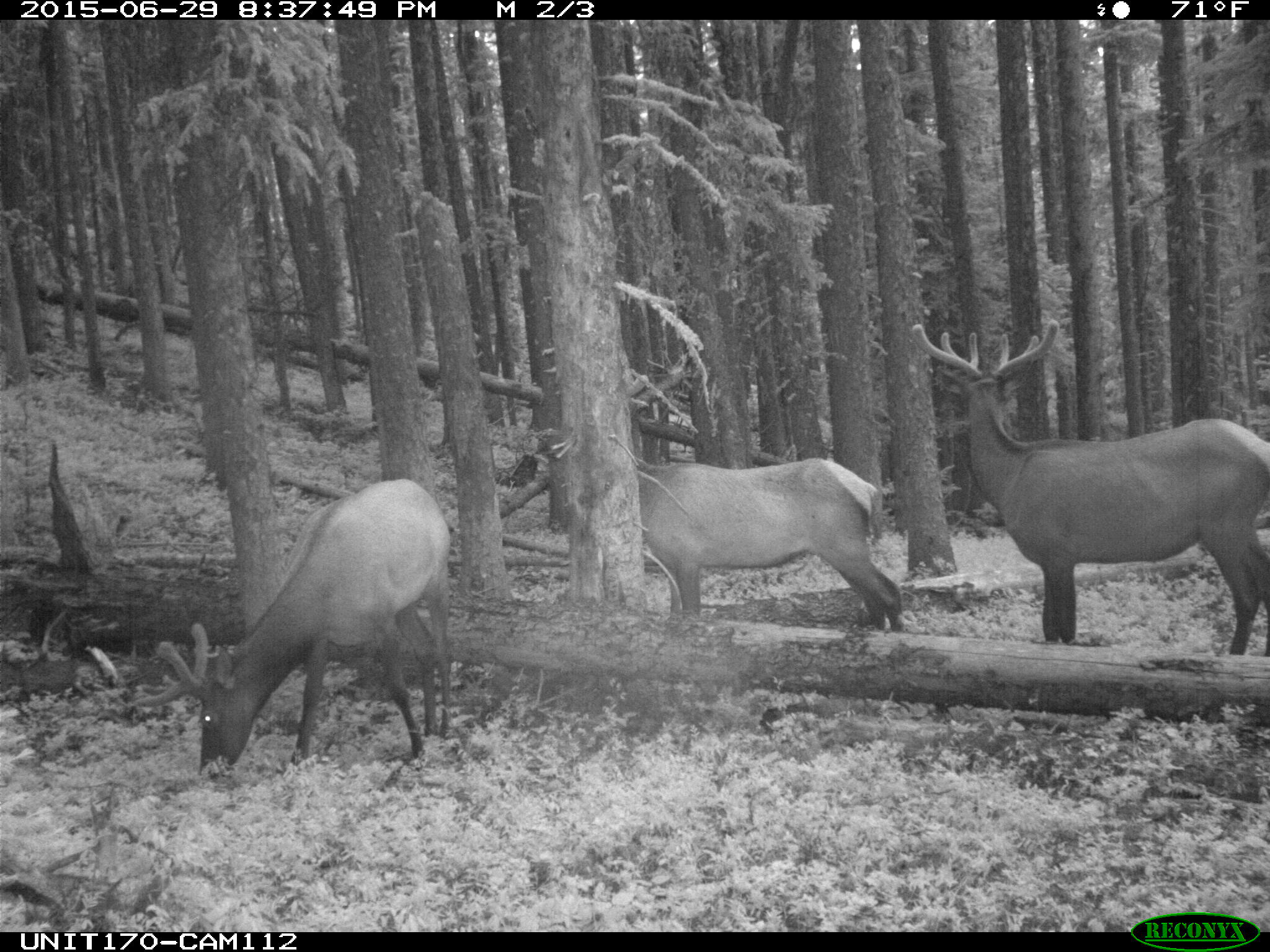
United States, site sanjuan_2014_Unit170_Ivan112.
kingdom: Animalia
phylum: Chordata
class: Mammalia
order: Artiodactyla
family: Cervidae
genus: Cervus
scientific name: Cervus elaphus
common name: red deer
Cervus elaphus (red deer).